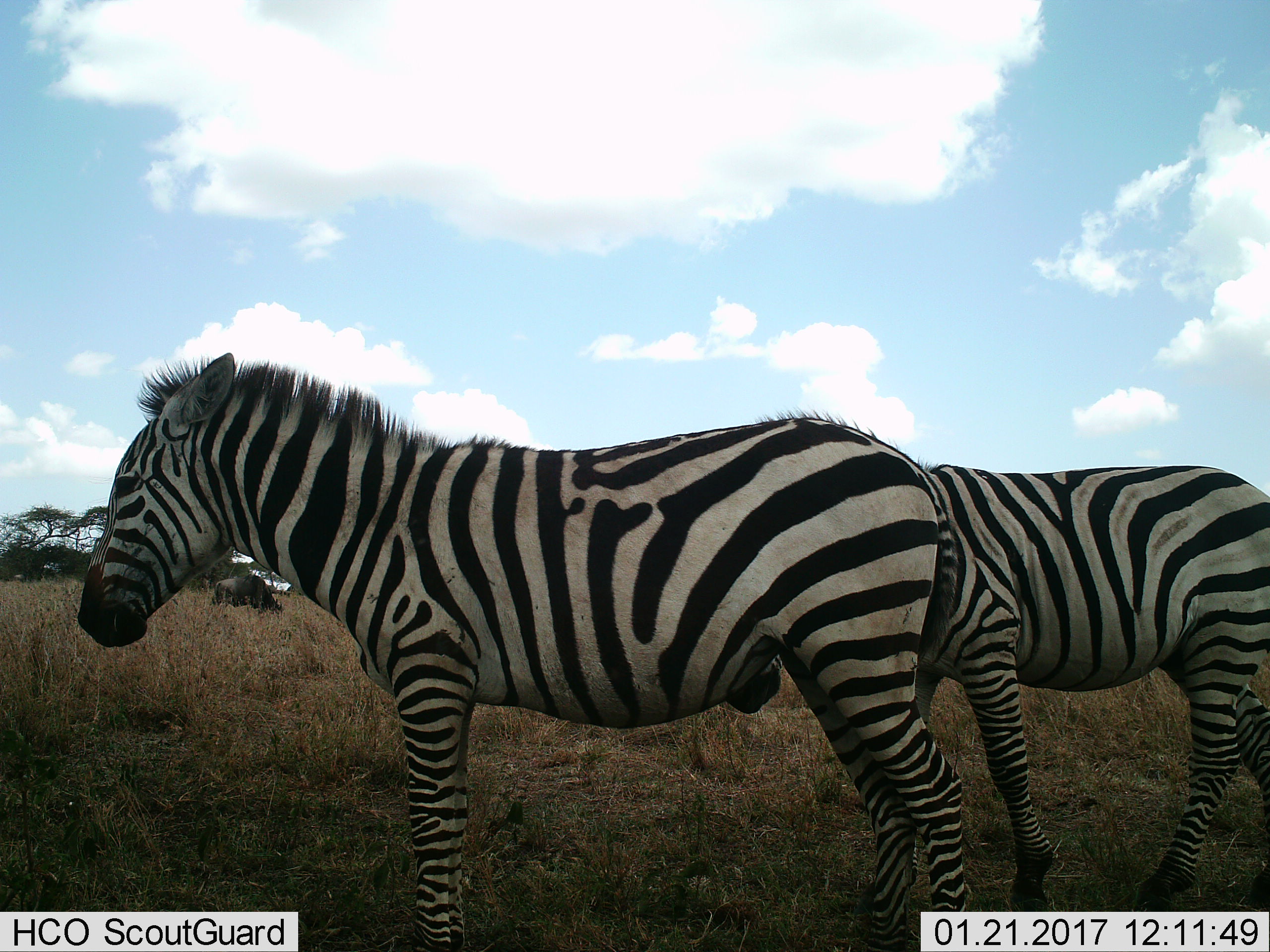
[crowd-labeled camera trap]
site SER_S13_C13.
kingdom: Animalia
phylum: Chordata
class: Mammalia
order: Perissodactyla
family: Equidae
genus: Equus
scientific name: Equus quagga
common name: plains zebra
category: zebraplains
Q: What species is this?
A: Zebraplains (plains zebra) (Equus quagga).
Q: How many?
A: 2.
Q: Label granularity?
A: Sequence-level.